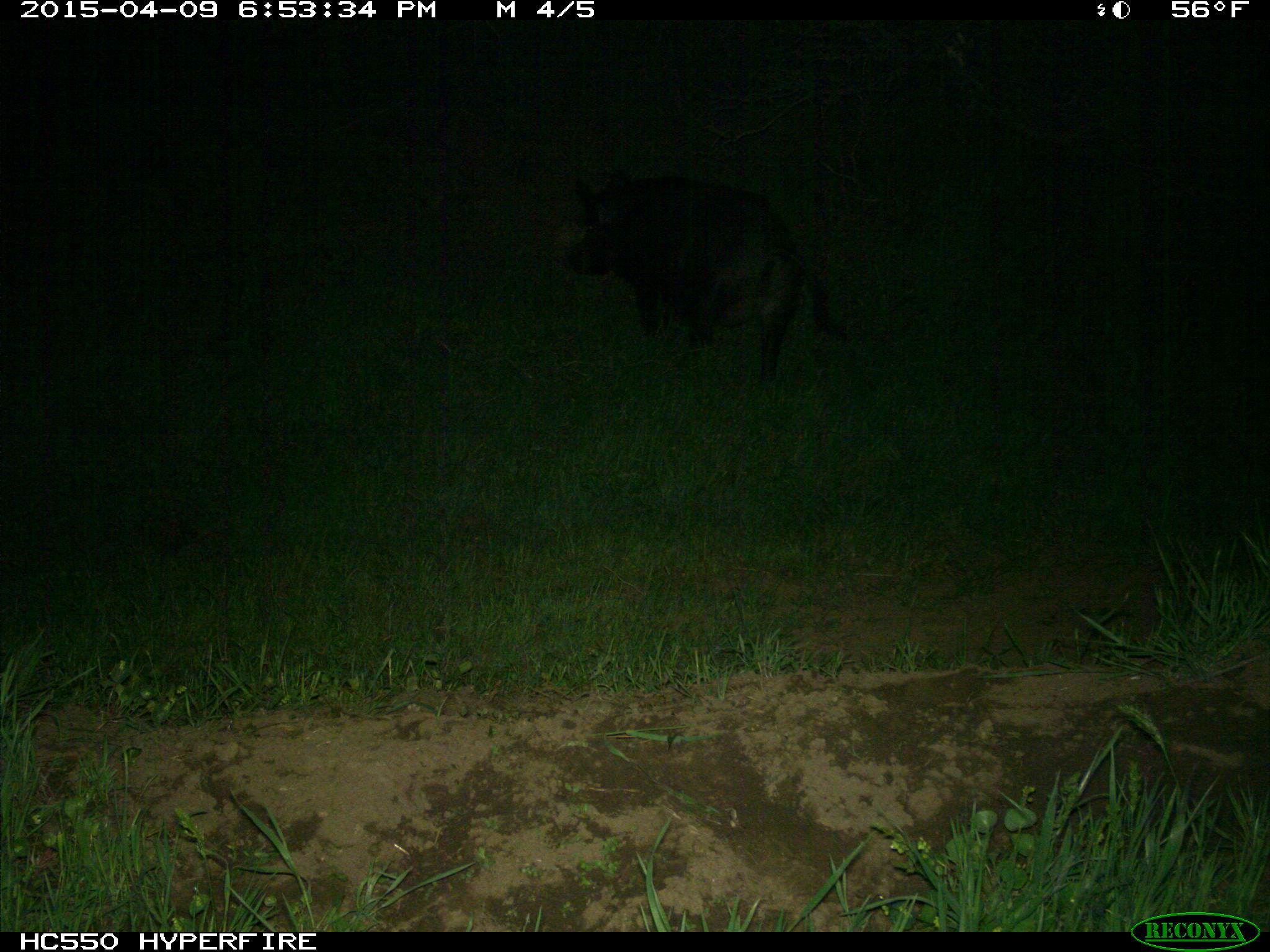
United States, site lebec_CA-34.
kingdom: Animalia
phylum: Chordata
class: Mammalia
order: Artiodactyla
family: Suidae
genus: Sus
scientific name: Sus scrofa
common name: wild boar